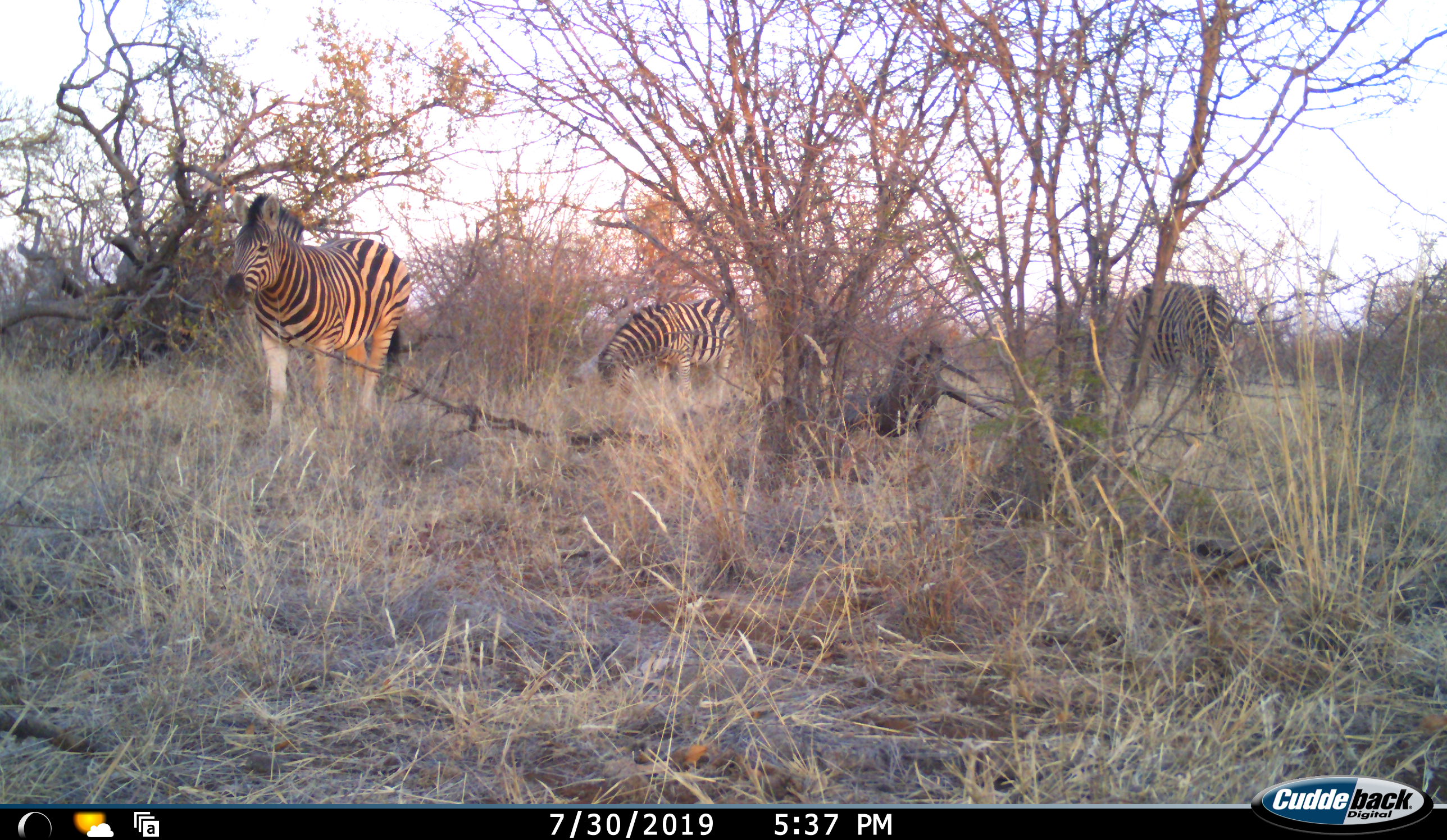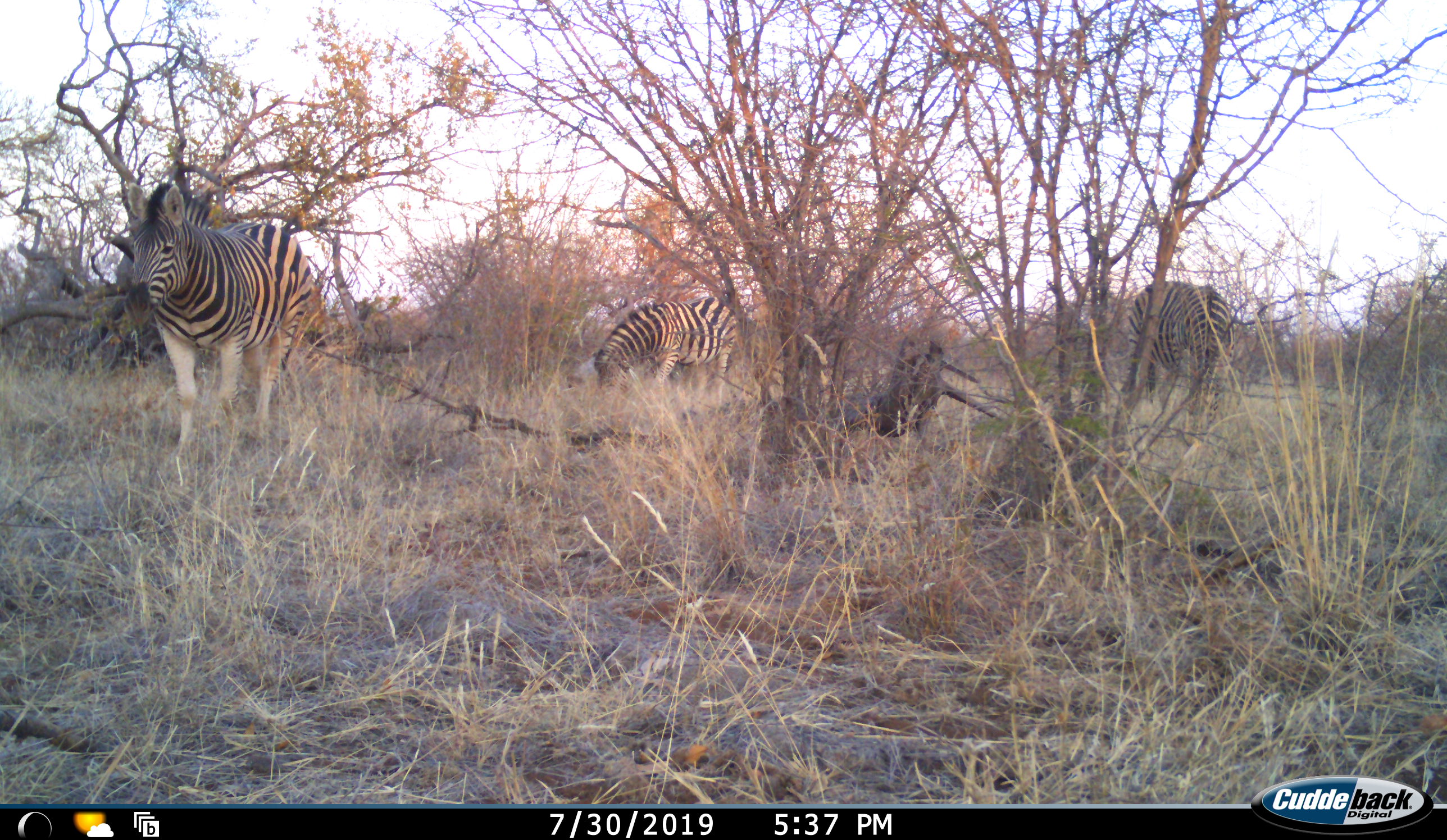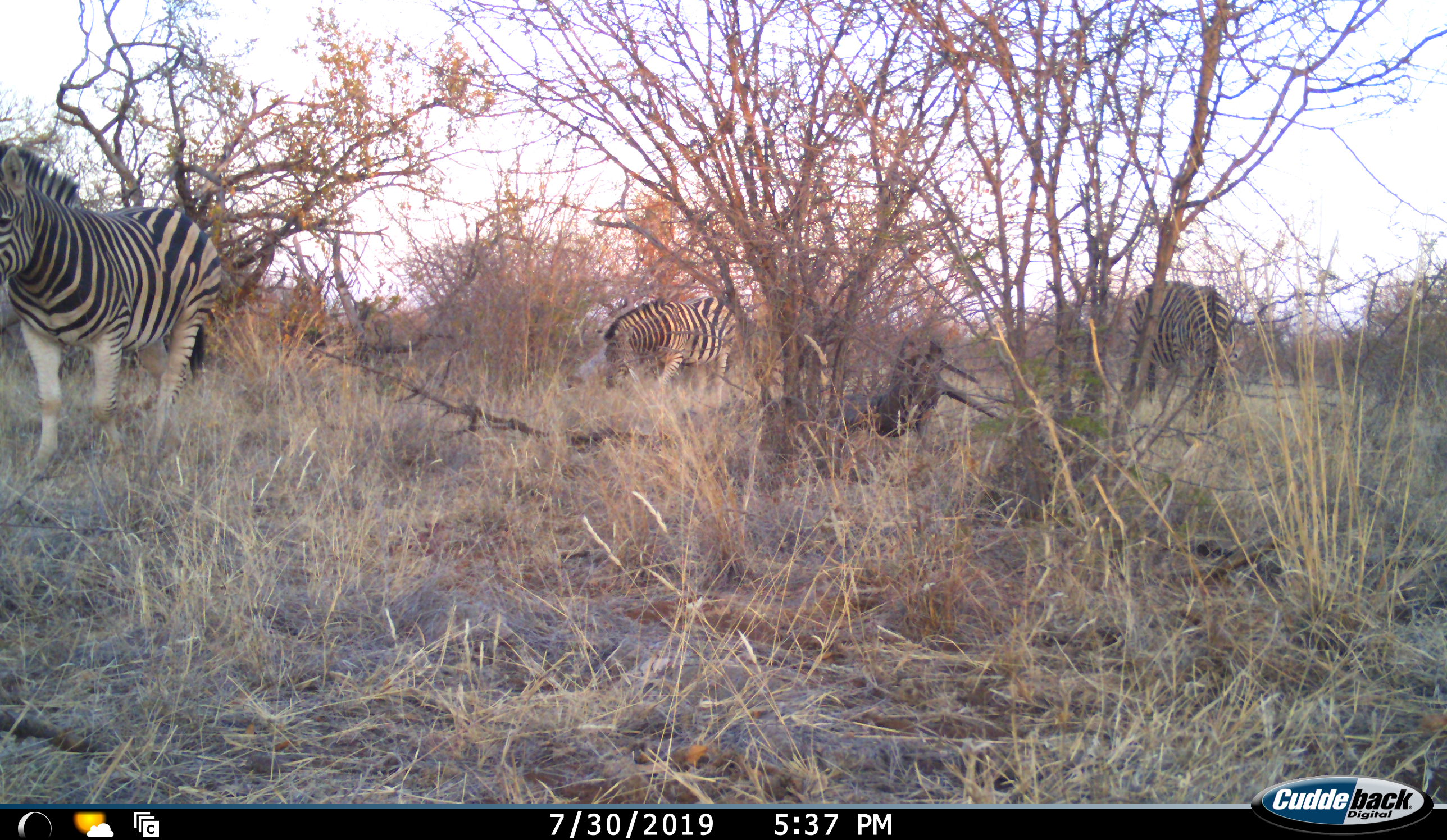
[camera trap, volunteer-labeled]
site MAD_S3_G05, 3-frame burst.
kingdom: Animalia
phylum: Chordata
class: Mammalia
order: Perissodactyla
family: Equidae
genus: Equus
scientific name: Equus quagga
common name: plains zebra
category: zebraplains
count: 3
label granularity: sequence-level